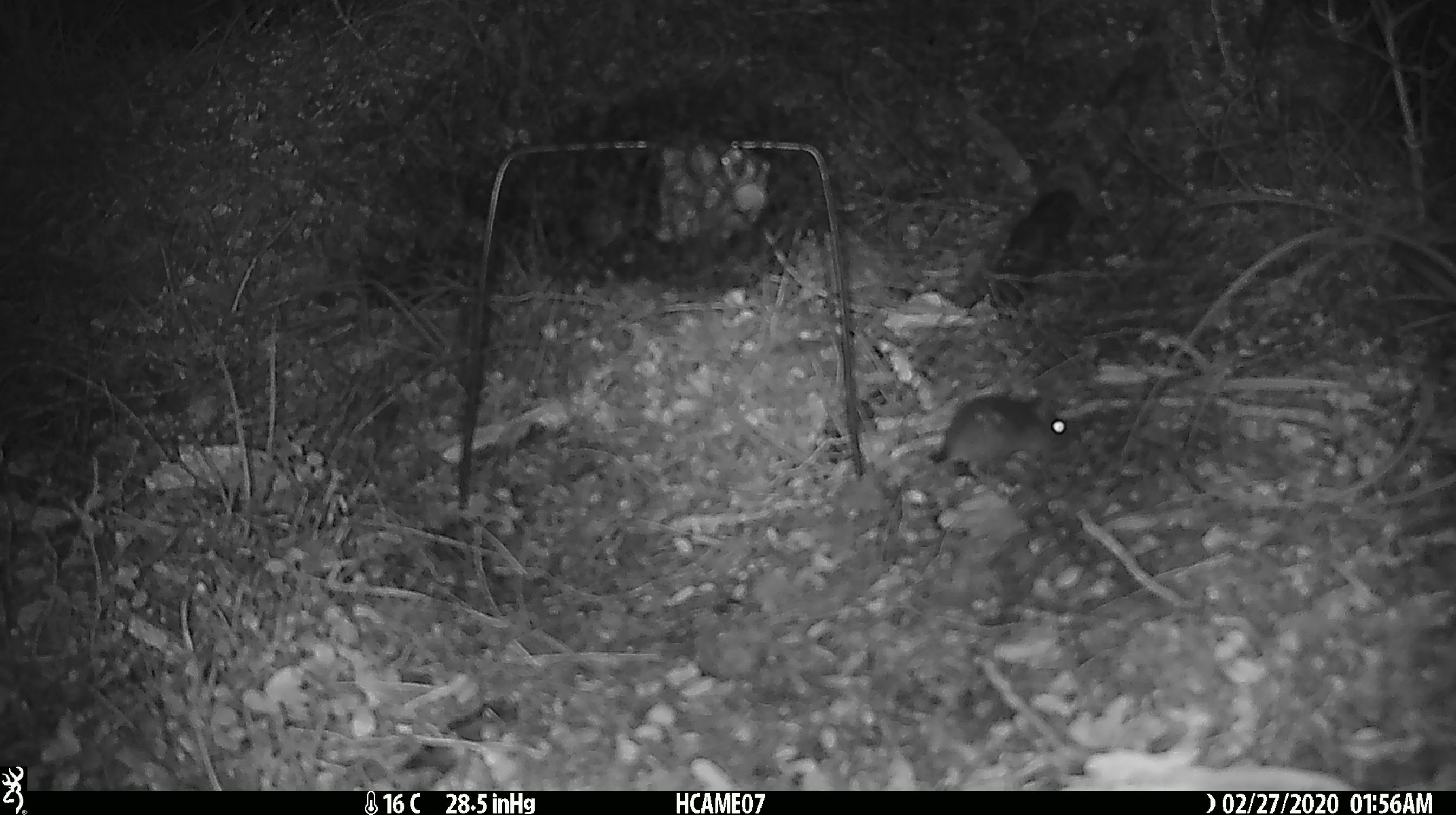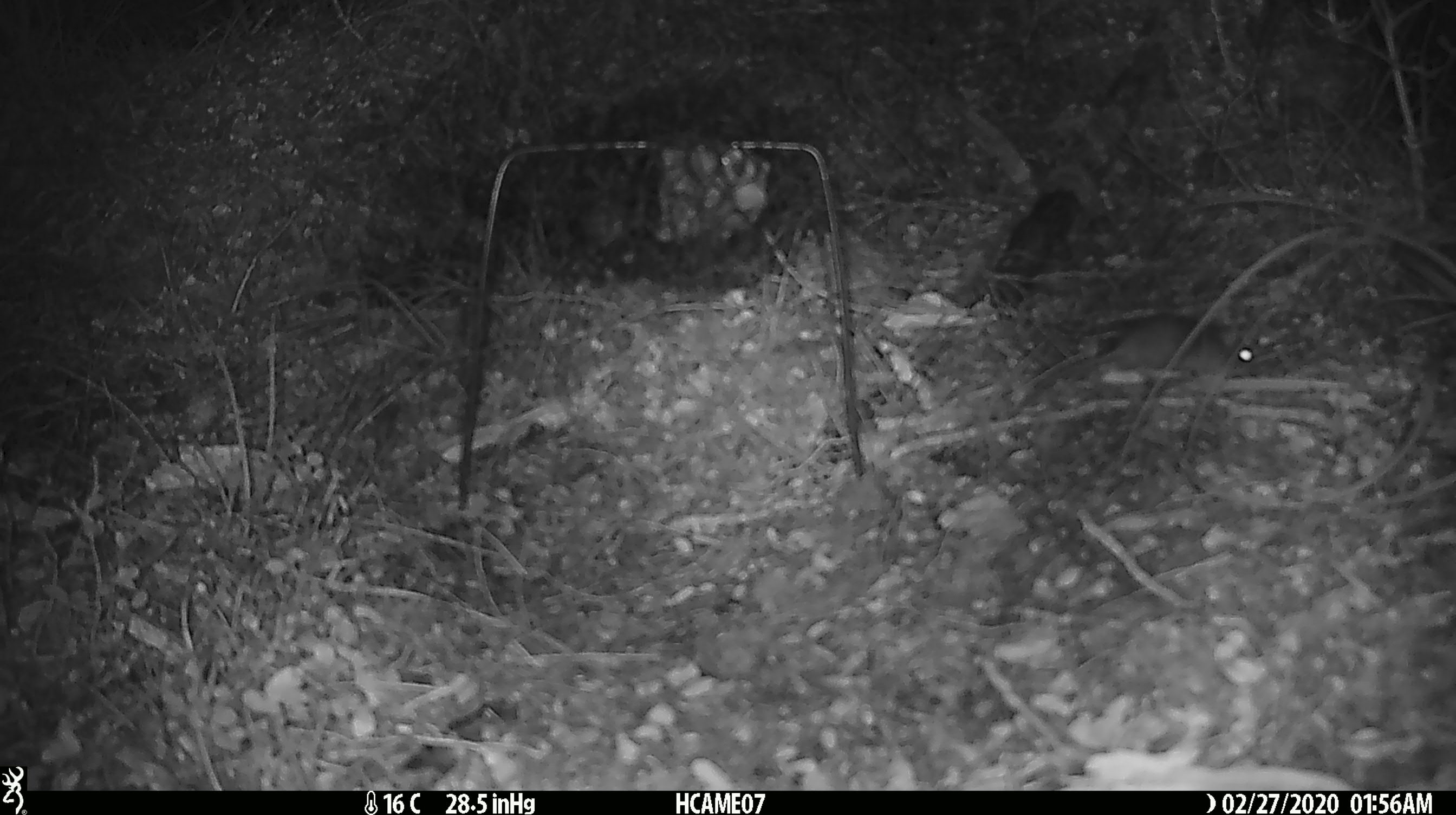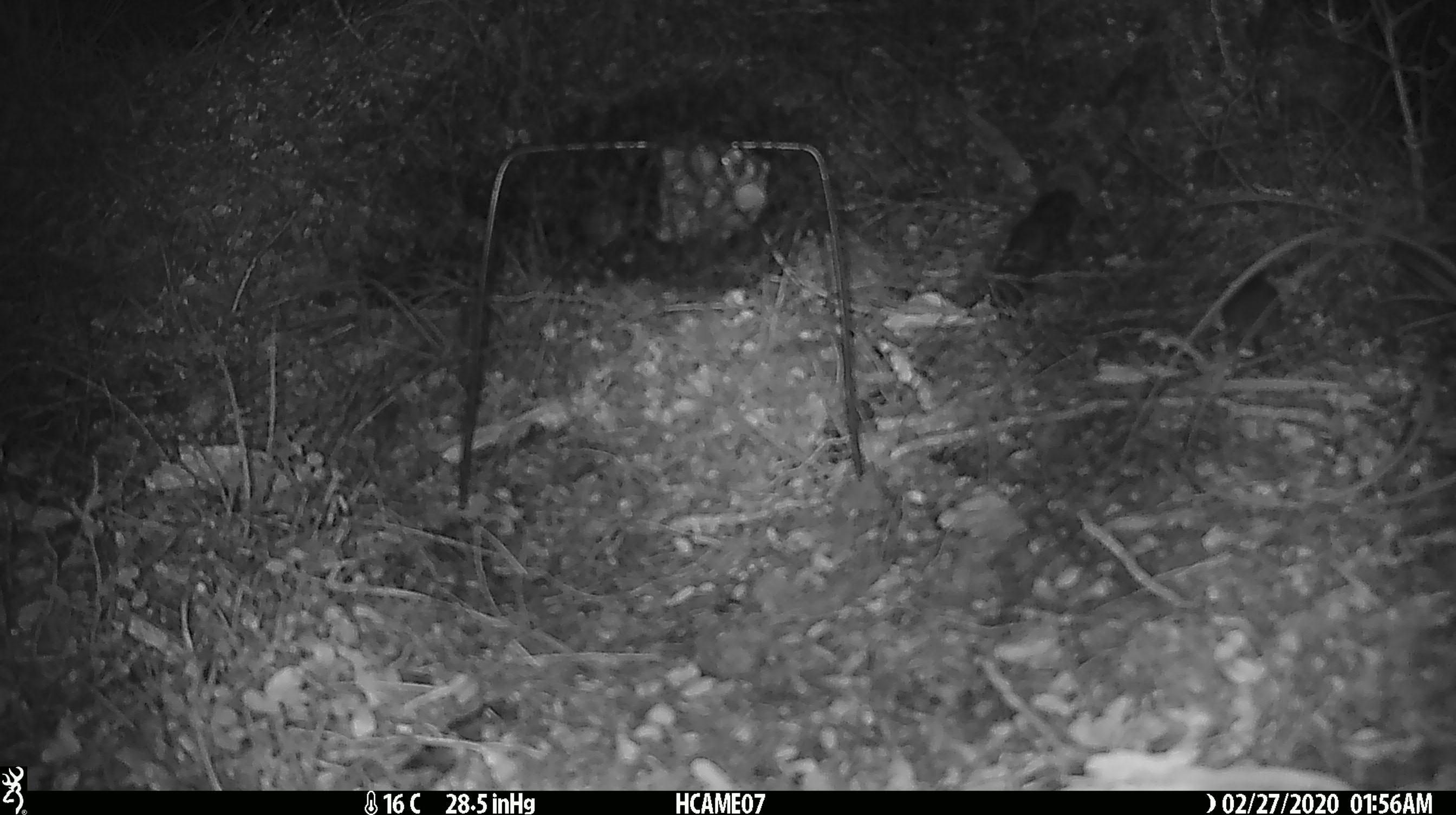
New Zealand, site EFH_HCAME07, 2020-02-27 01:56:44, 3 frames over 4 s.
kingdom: Animalia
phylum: Chordata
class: Mammalia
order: Rodentia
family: Muridae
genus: Mus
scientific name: Mus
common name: mouse